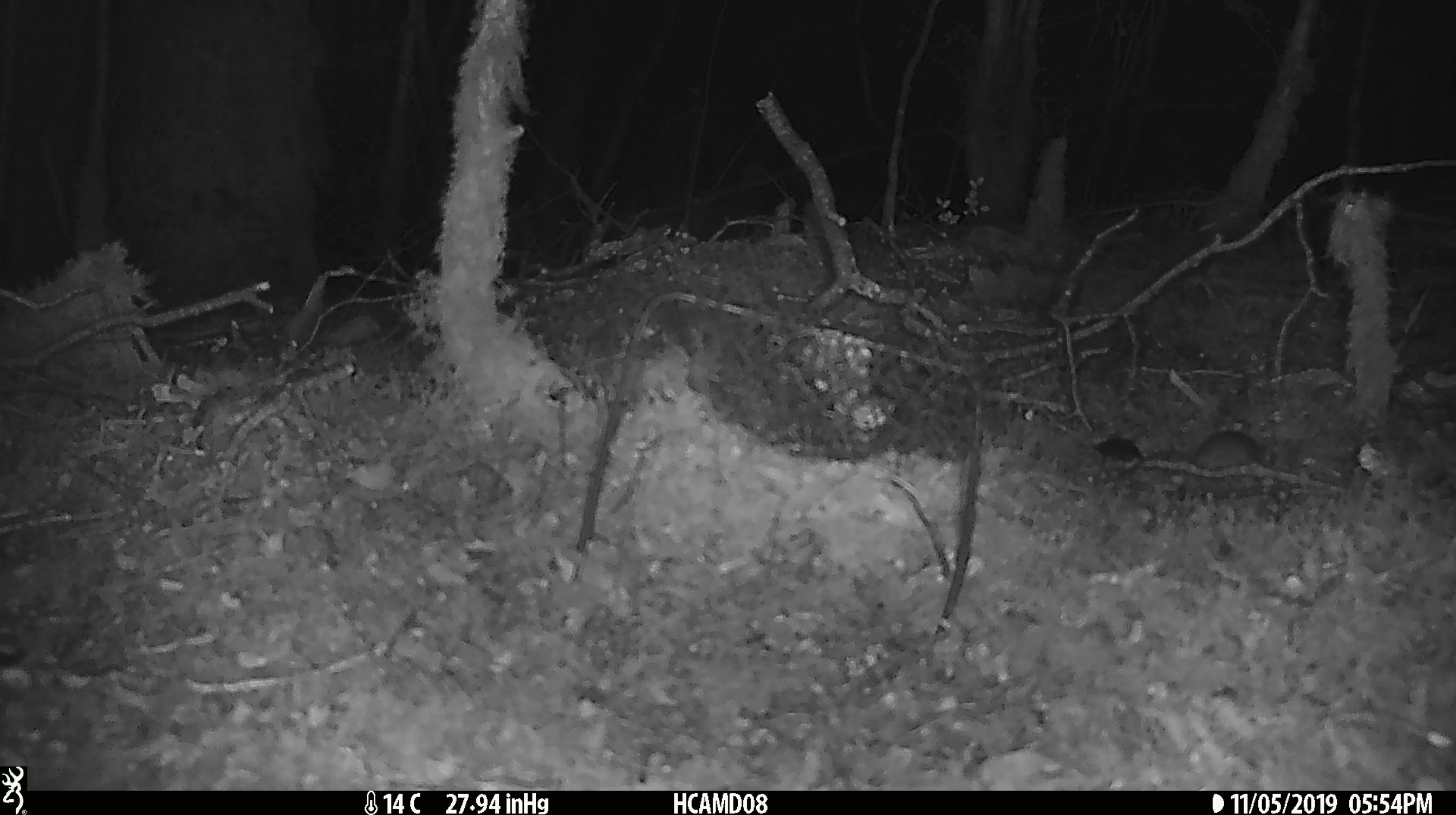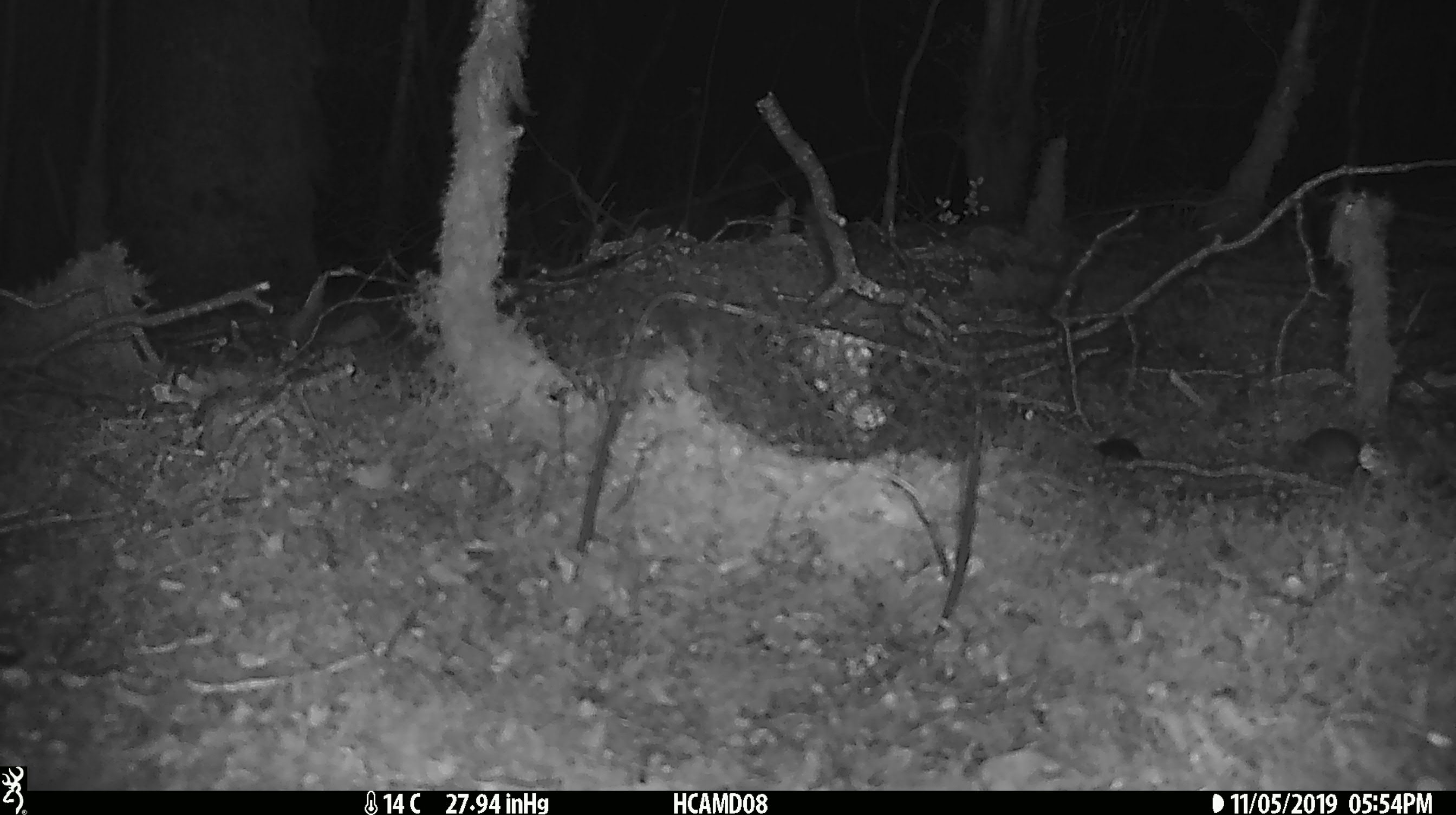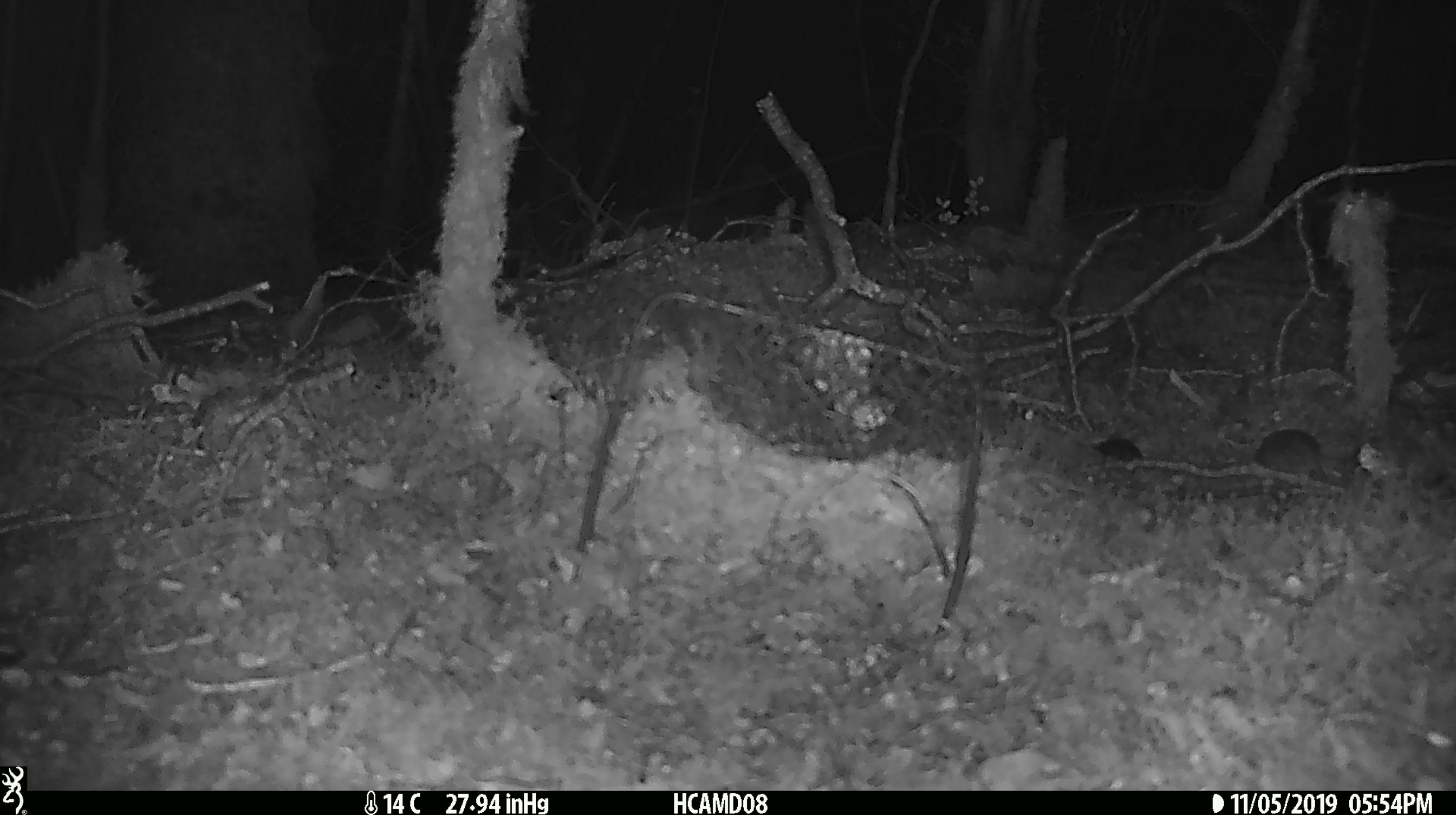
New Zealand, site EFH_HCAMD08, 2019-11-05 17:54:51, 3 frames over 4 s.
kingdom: Animalia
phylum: Chordata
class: Mammalia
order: Rodentia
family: Muridae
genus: Mus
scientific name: Mus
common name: mouse